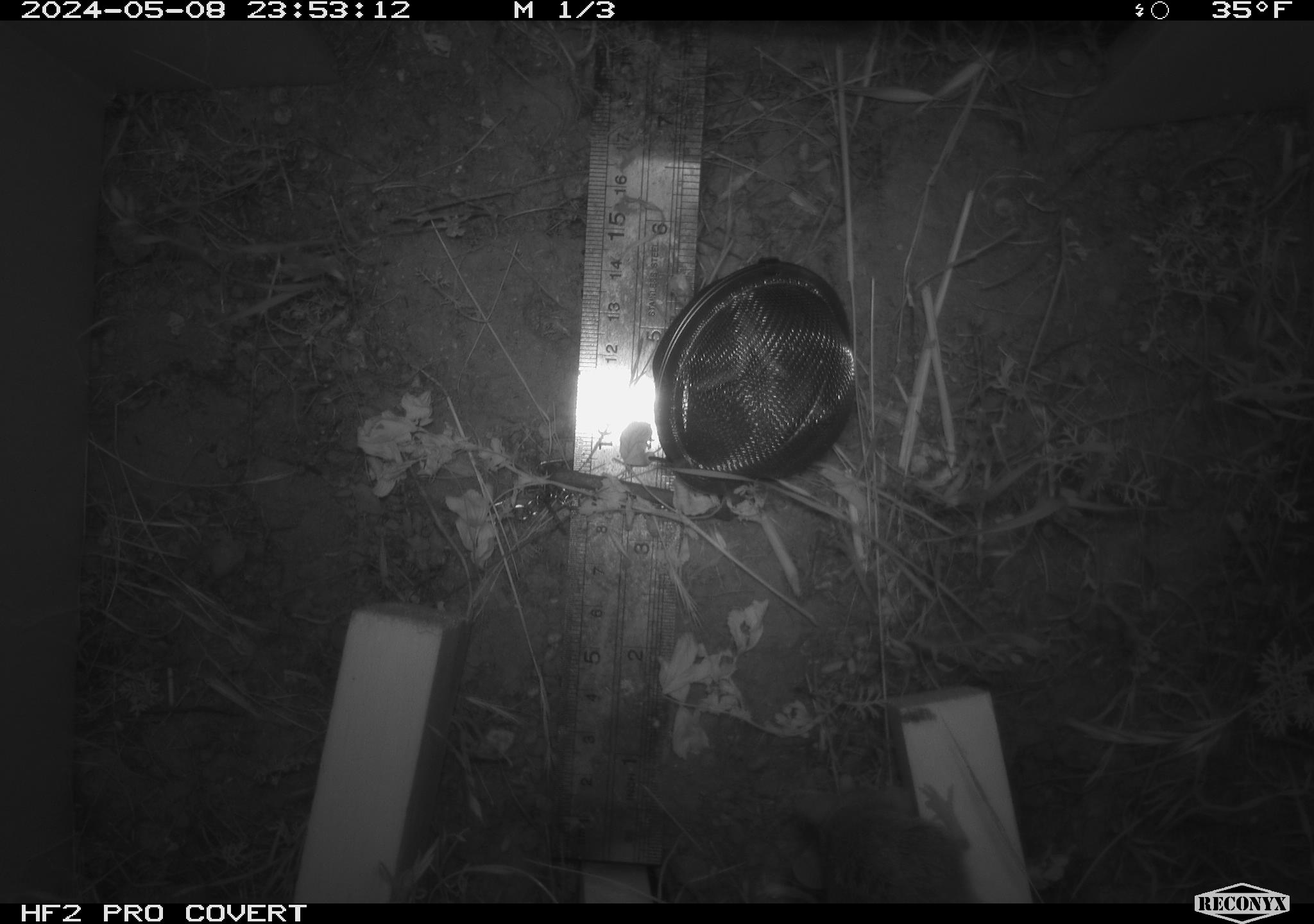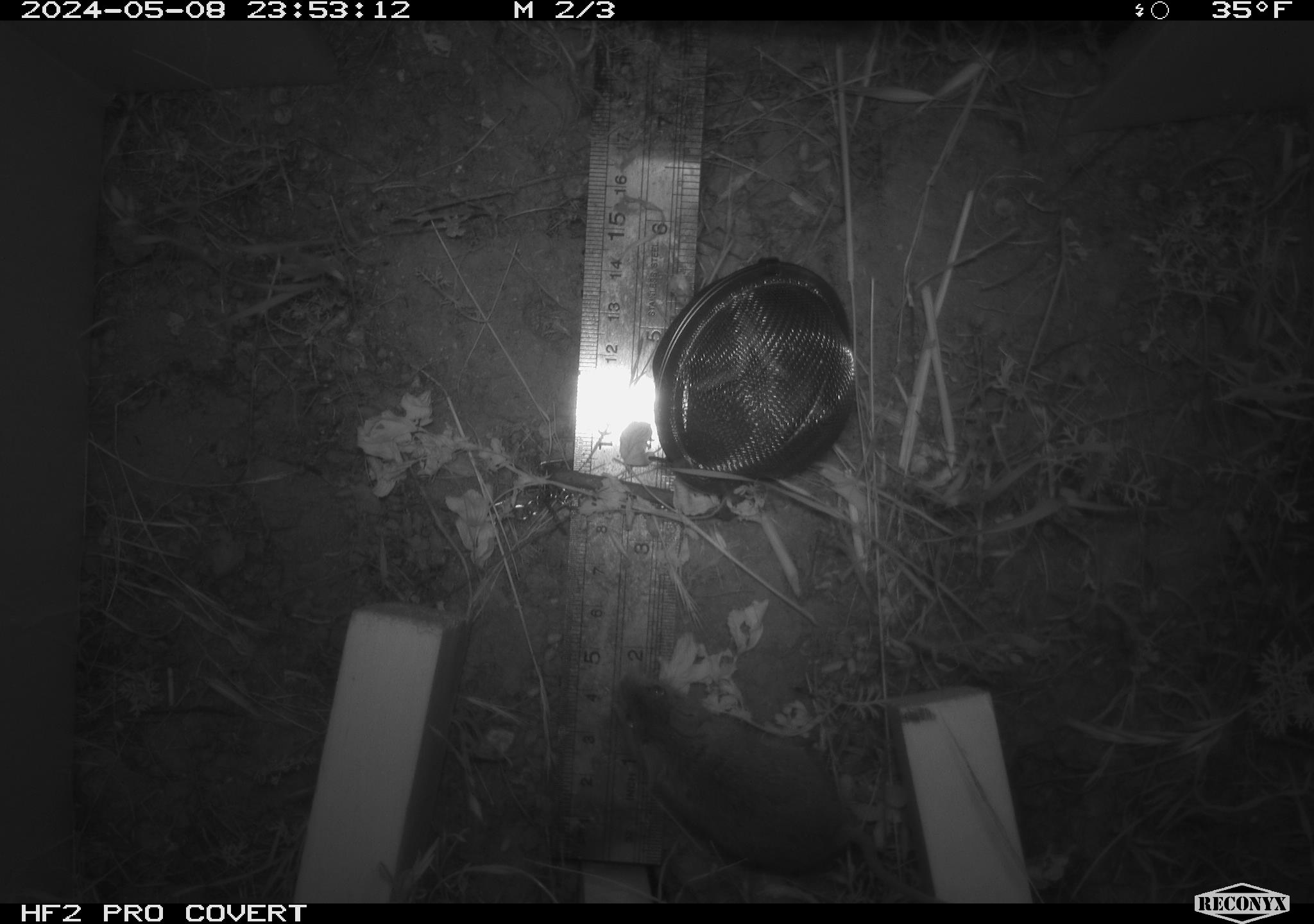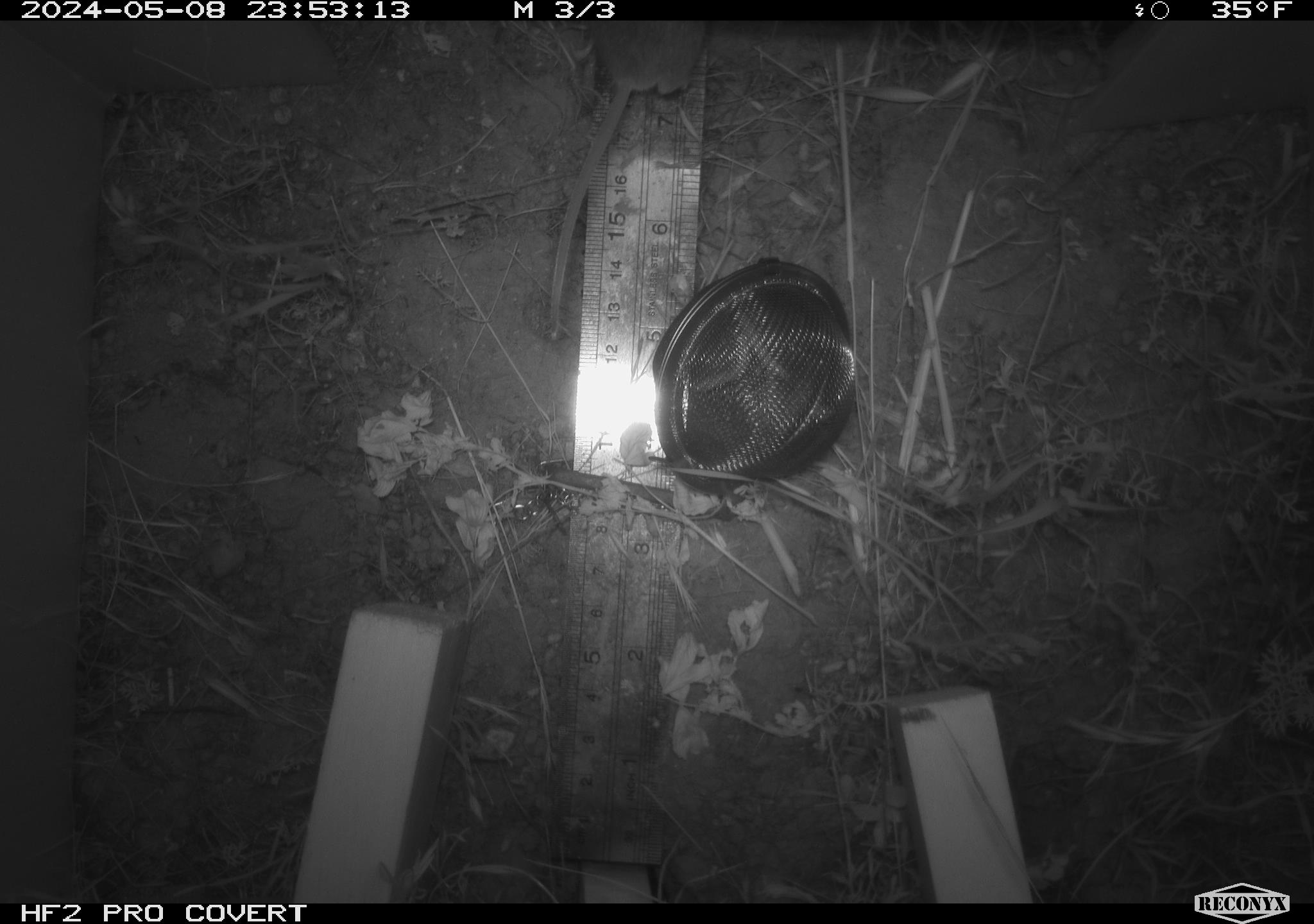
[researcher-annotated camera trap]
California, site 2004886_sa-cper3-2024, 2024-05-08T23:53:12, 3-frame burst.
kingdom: Animalia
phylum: Chordata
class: Mammalia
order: Rodentia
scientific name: Rodentia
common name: rodent